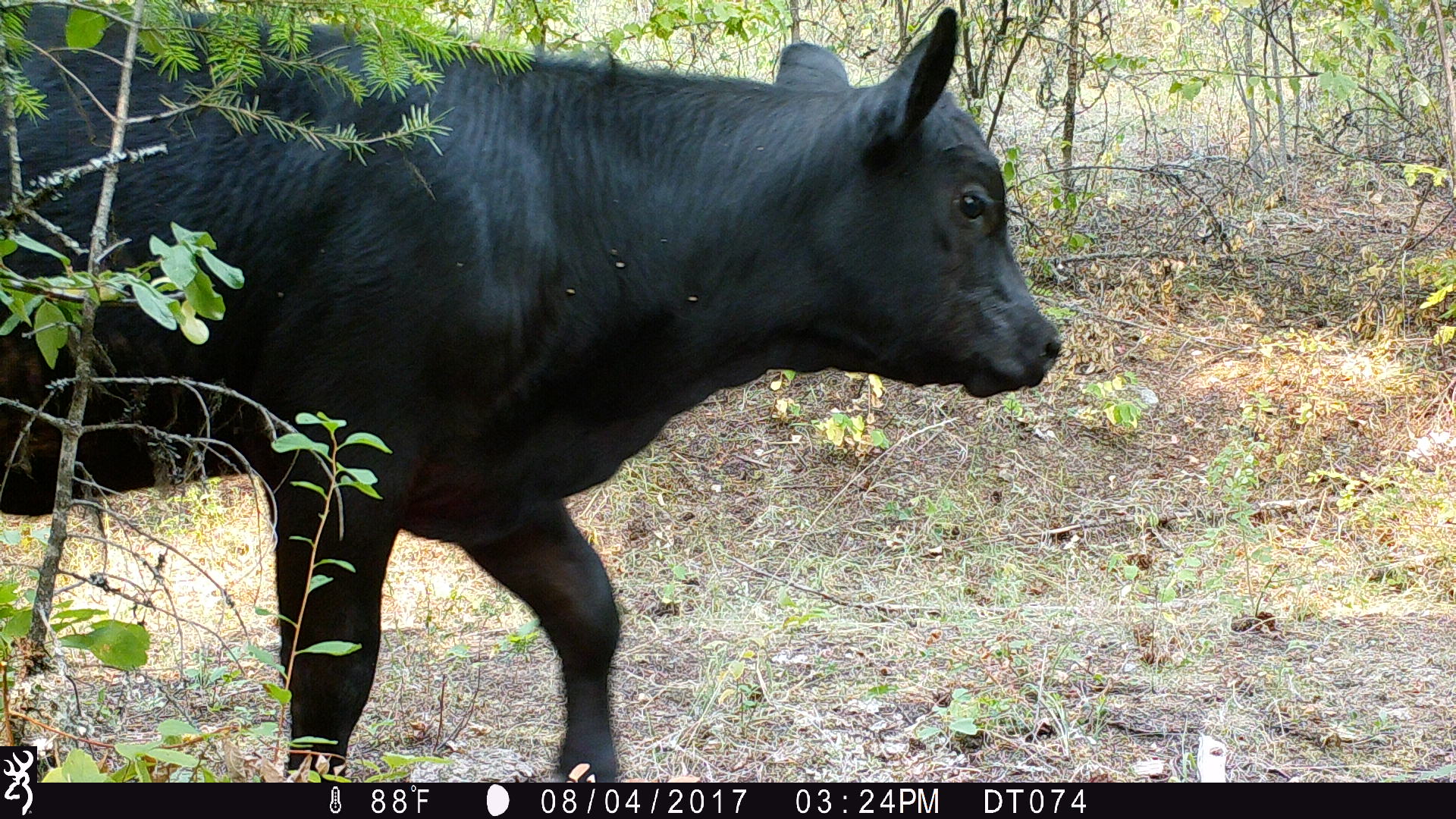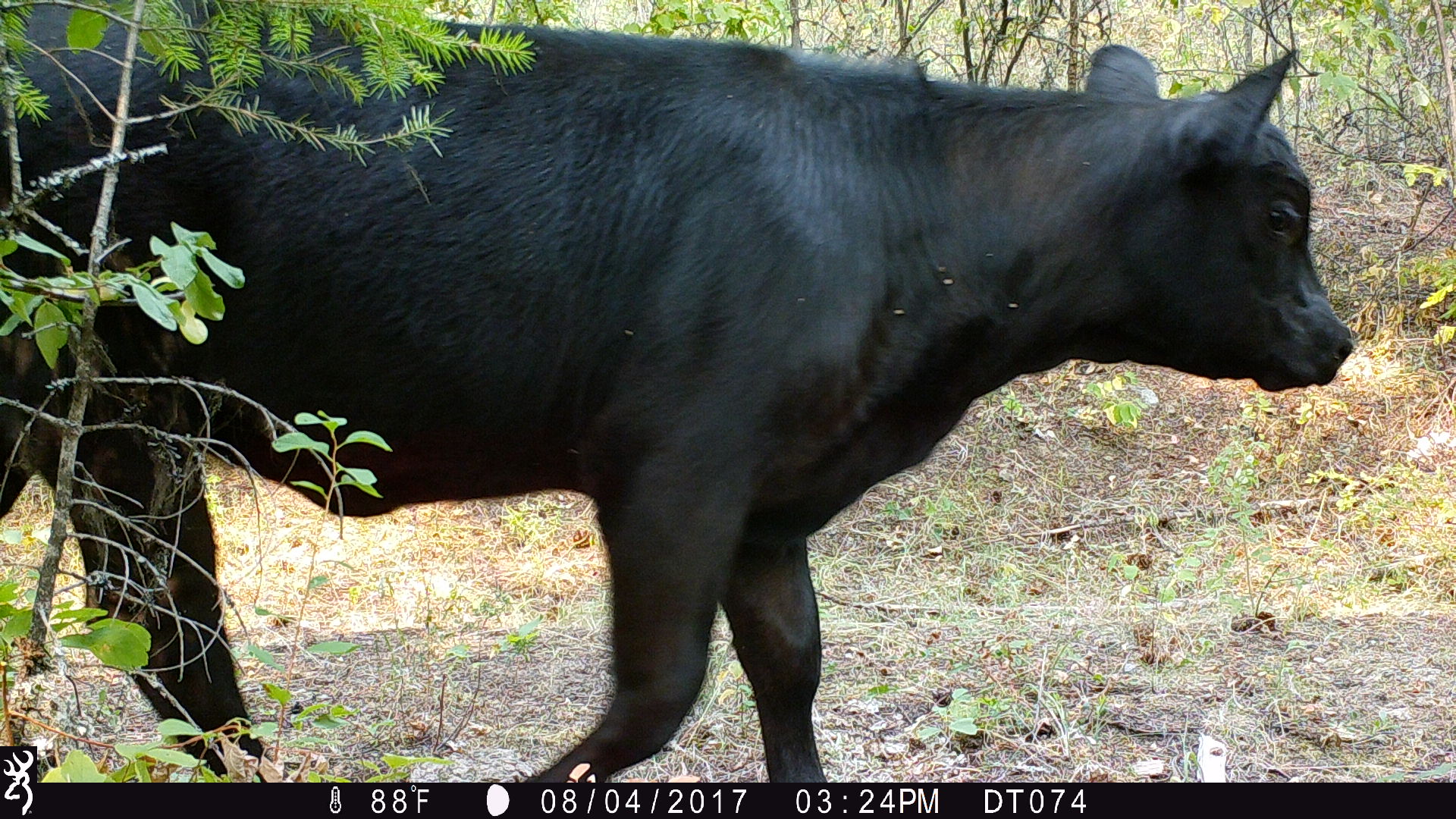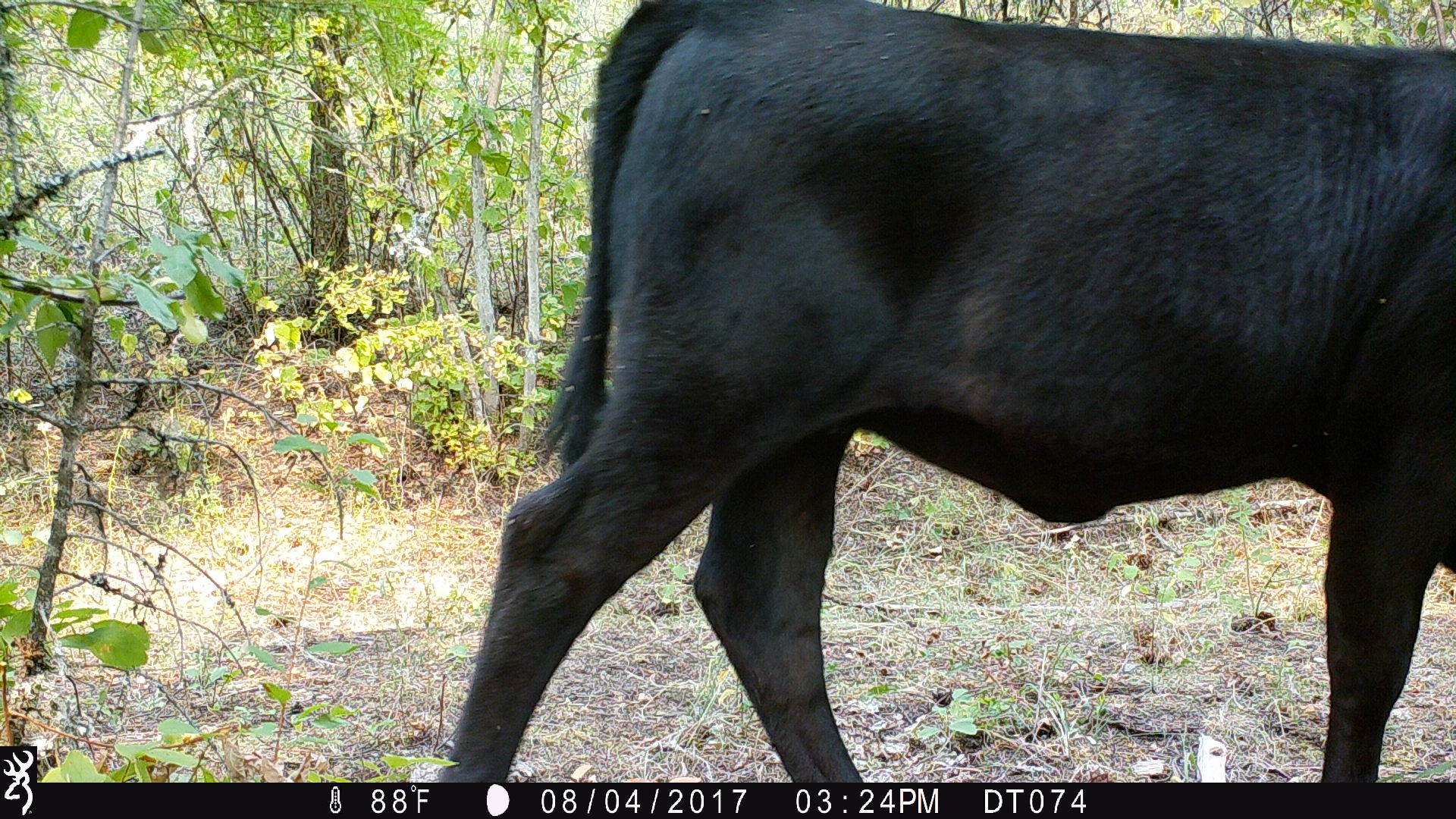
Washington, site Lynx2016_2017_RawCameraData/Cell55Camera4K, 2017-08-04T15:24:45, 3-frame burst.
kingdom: Animalia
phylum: Chordata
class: Mammalia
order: Artiodactyla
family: Bovidae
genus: Bos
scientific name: Bos taurus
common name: domestic cattle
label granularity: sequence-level